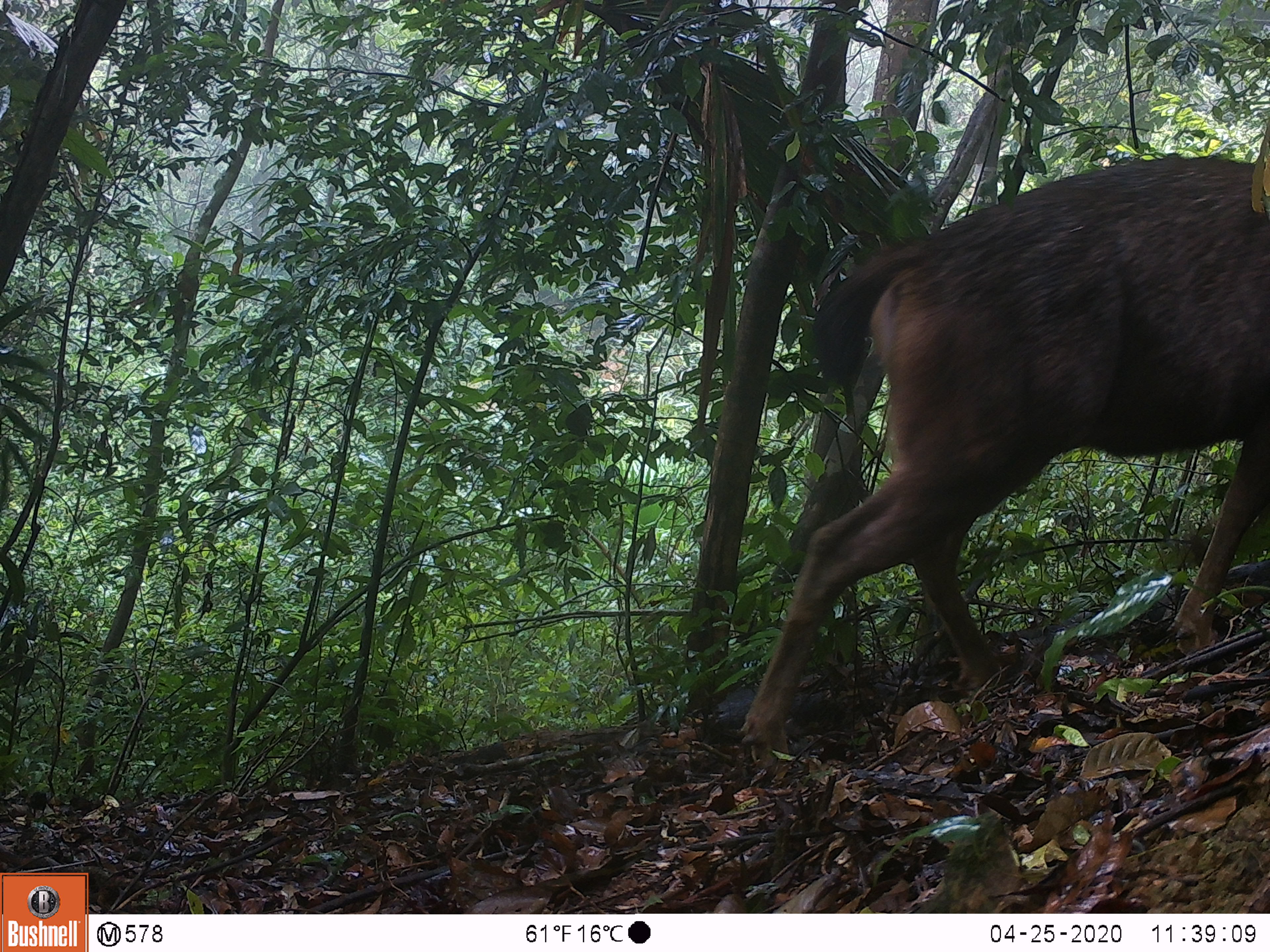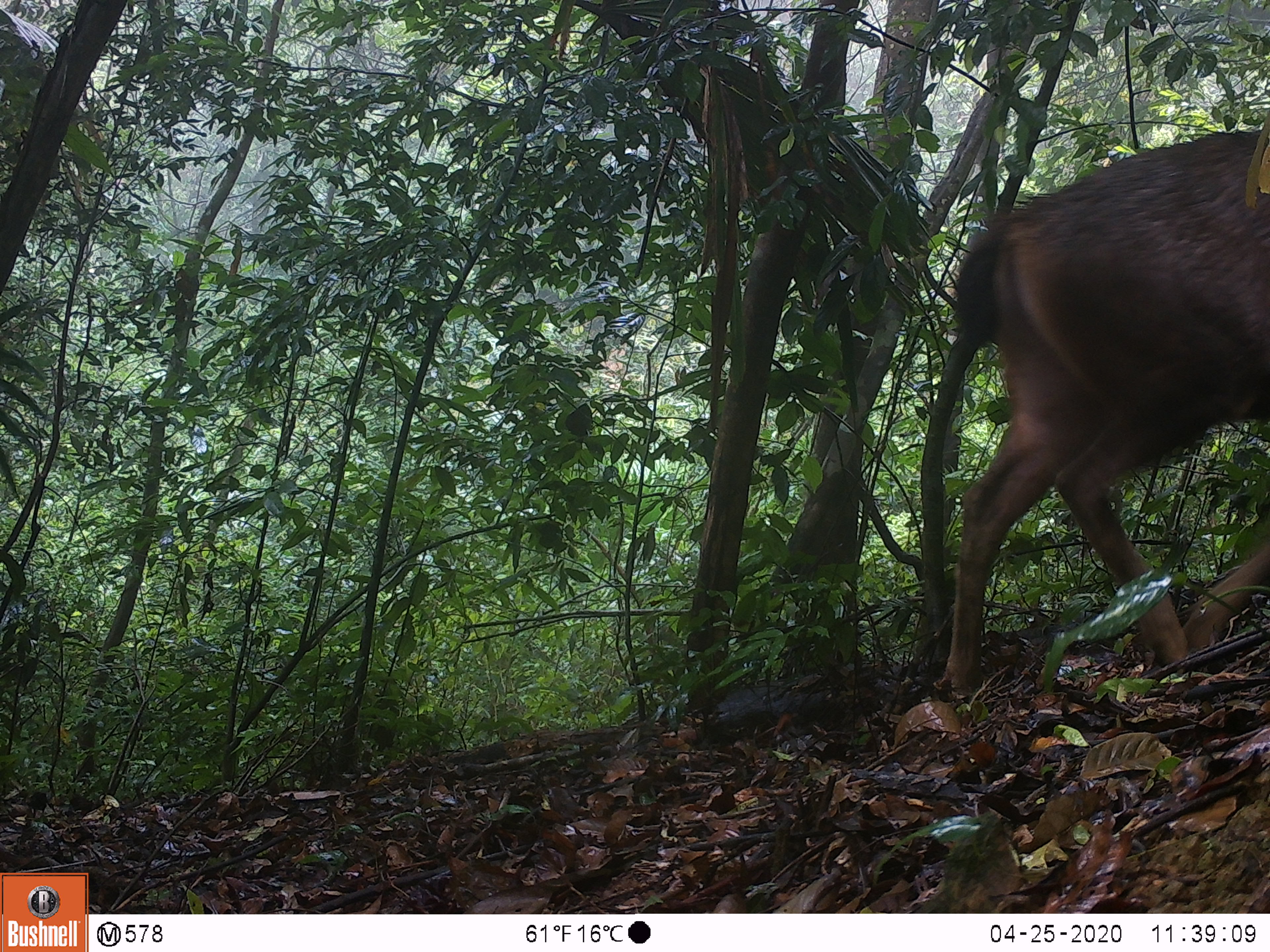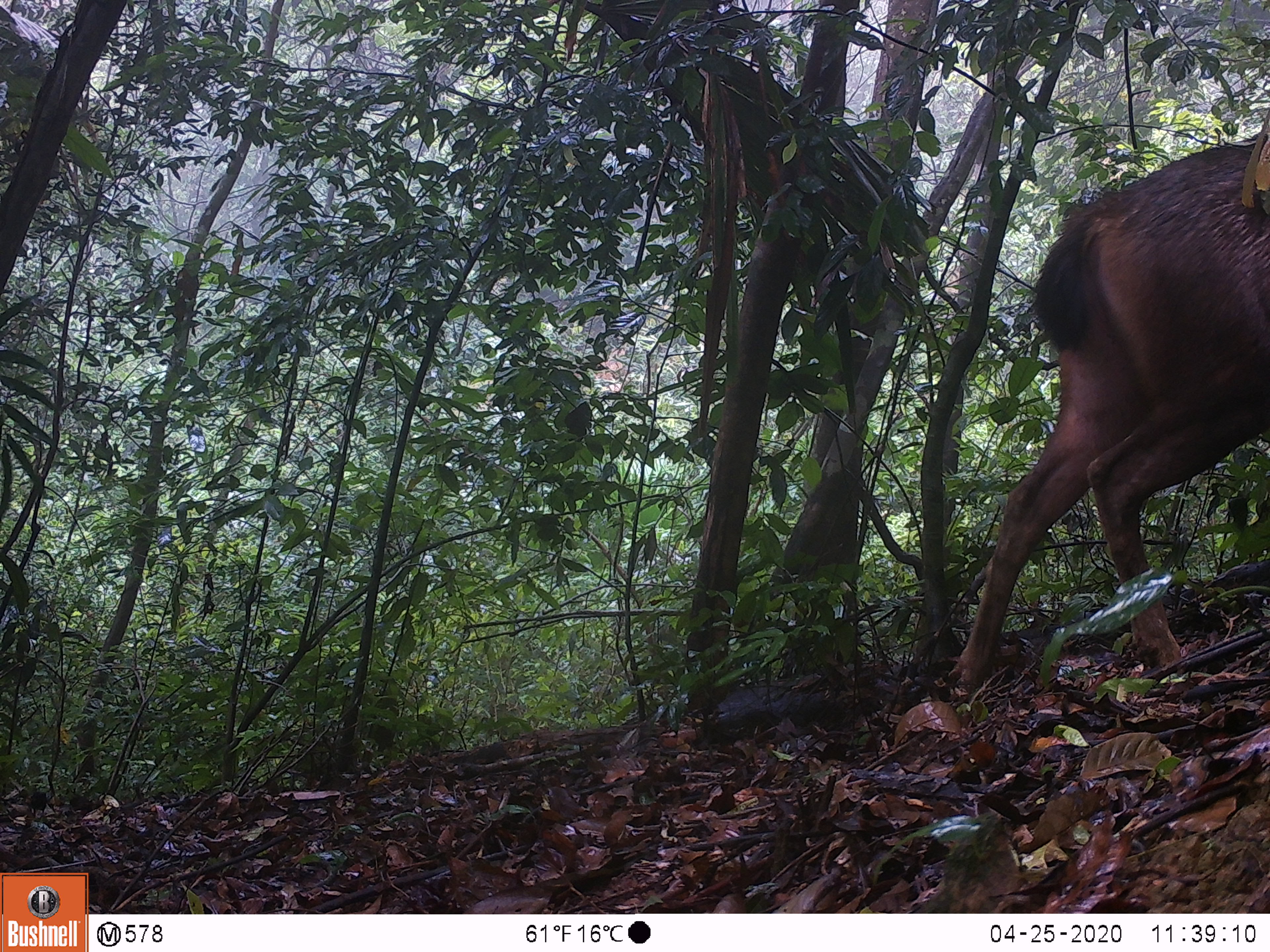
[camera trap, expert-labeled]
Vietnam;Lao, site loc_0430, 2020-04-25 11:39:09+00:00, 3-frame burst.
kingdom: Animalia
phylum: Chordata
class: Mammalia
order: Artiodactyla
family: Cervidae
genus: Rusa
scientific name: Rusa unicolor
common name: sambar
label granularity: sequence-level